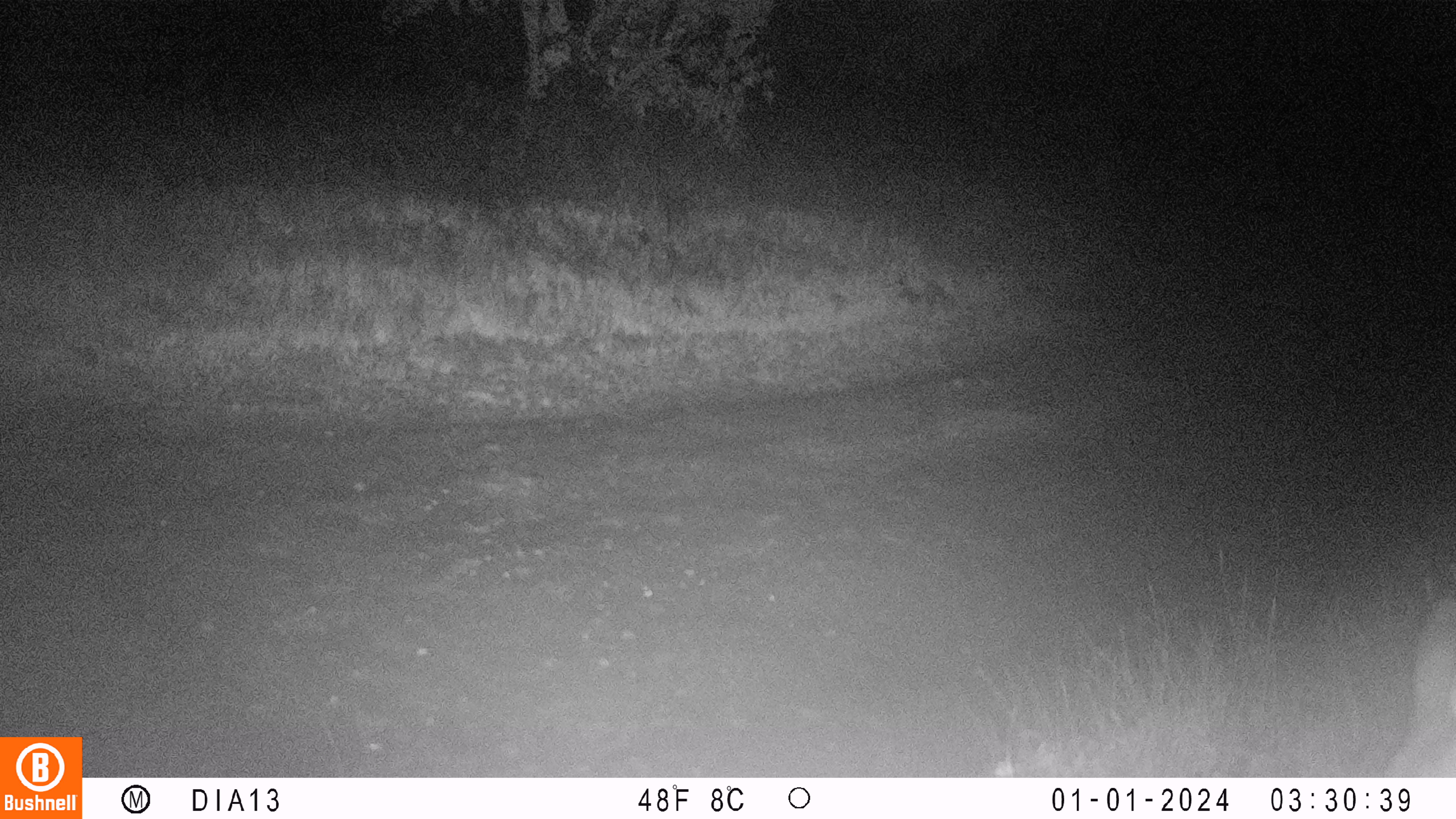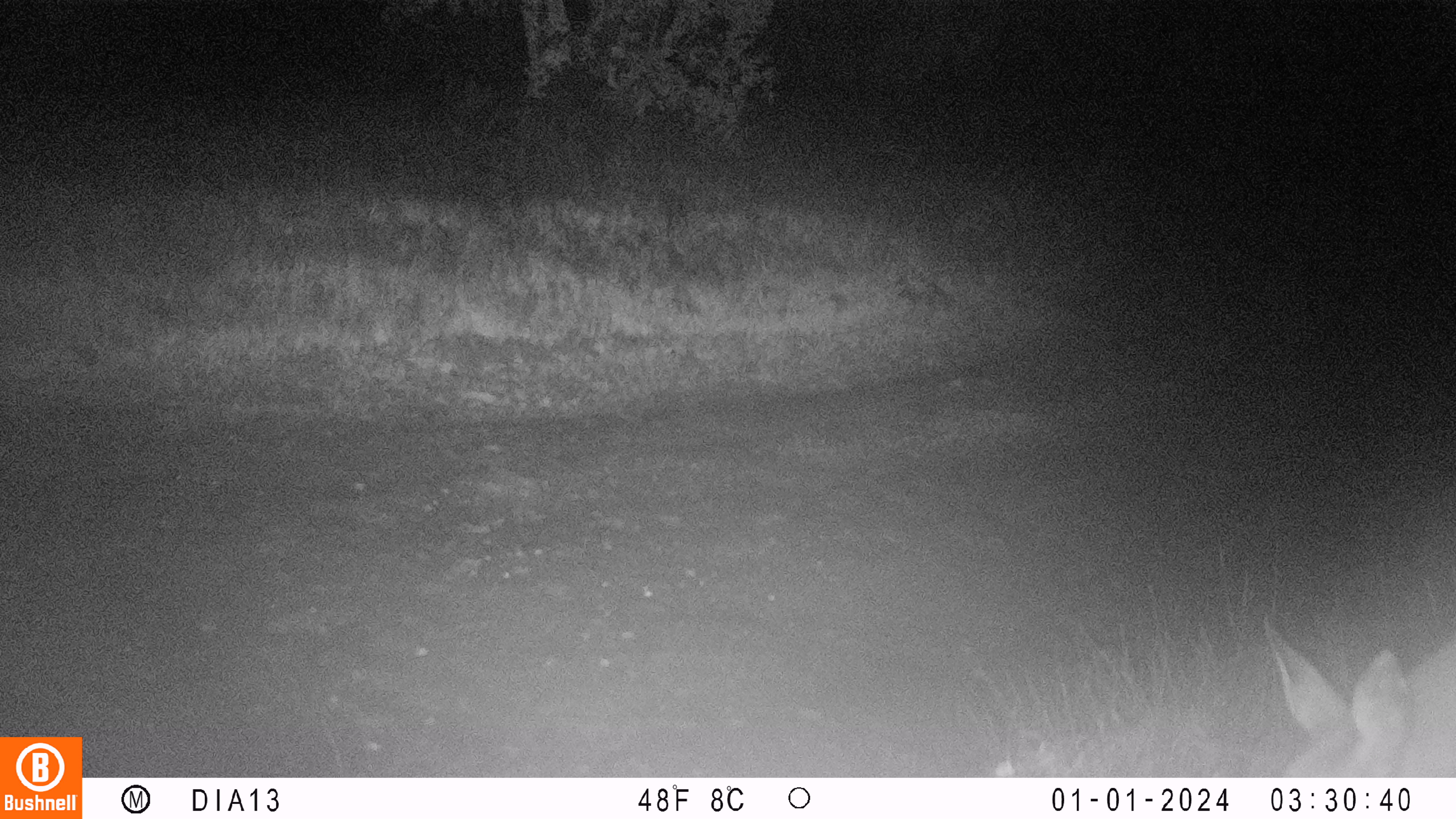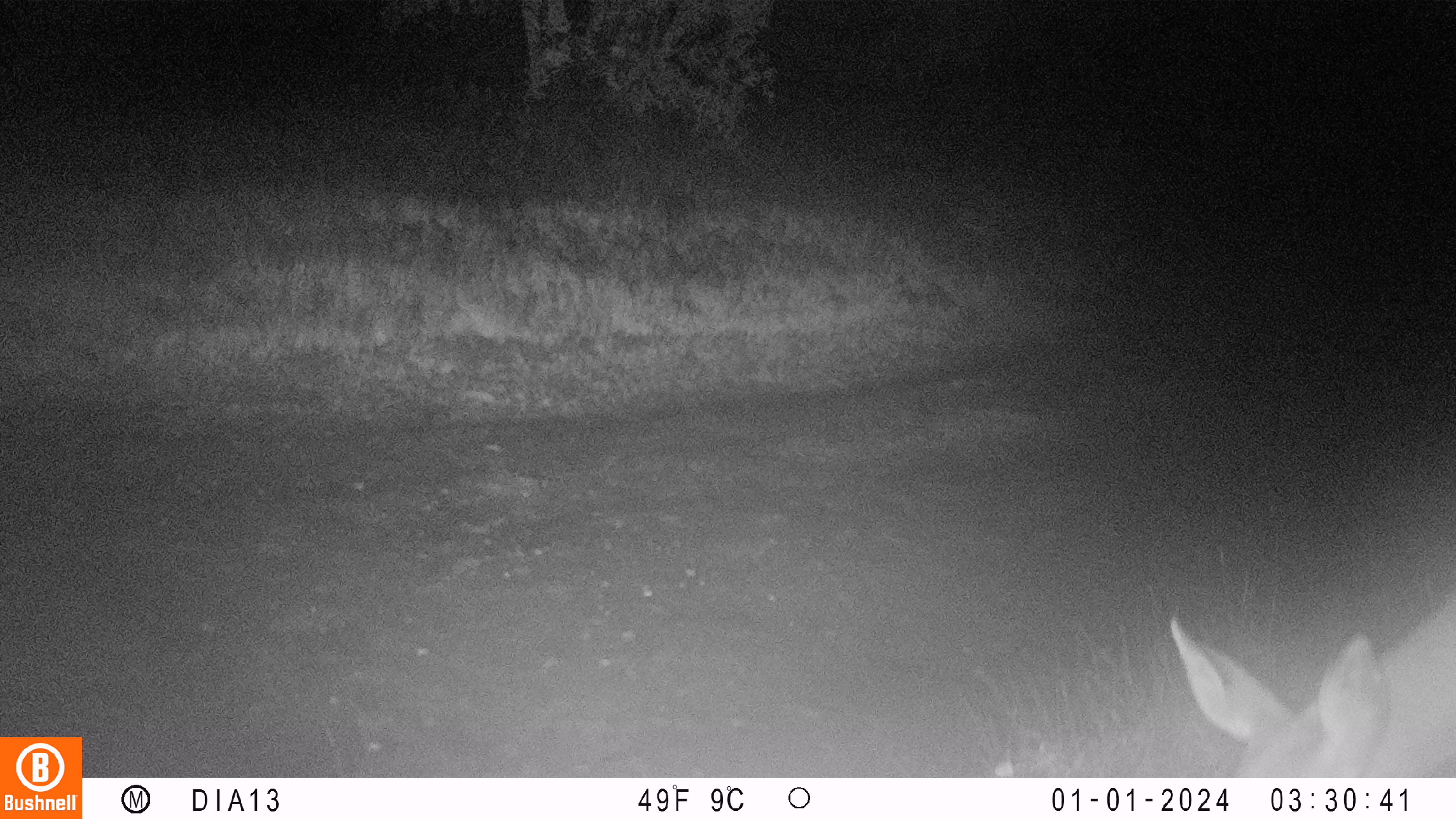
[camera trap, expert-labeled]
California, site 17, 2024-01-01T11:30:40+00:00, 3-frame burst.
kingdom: Animalia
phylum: Chordata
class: Mammalia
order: Artiodactyla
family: Cervidae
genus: Odocoileus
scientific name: Odocoileus hemionus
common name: mule deer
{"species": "mule deer (Odocoileus hemionus)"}